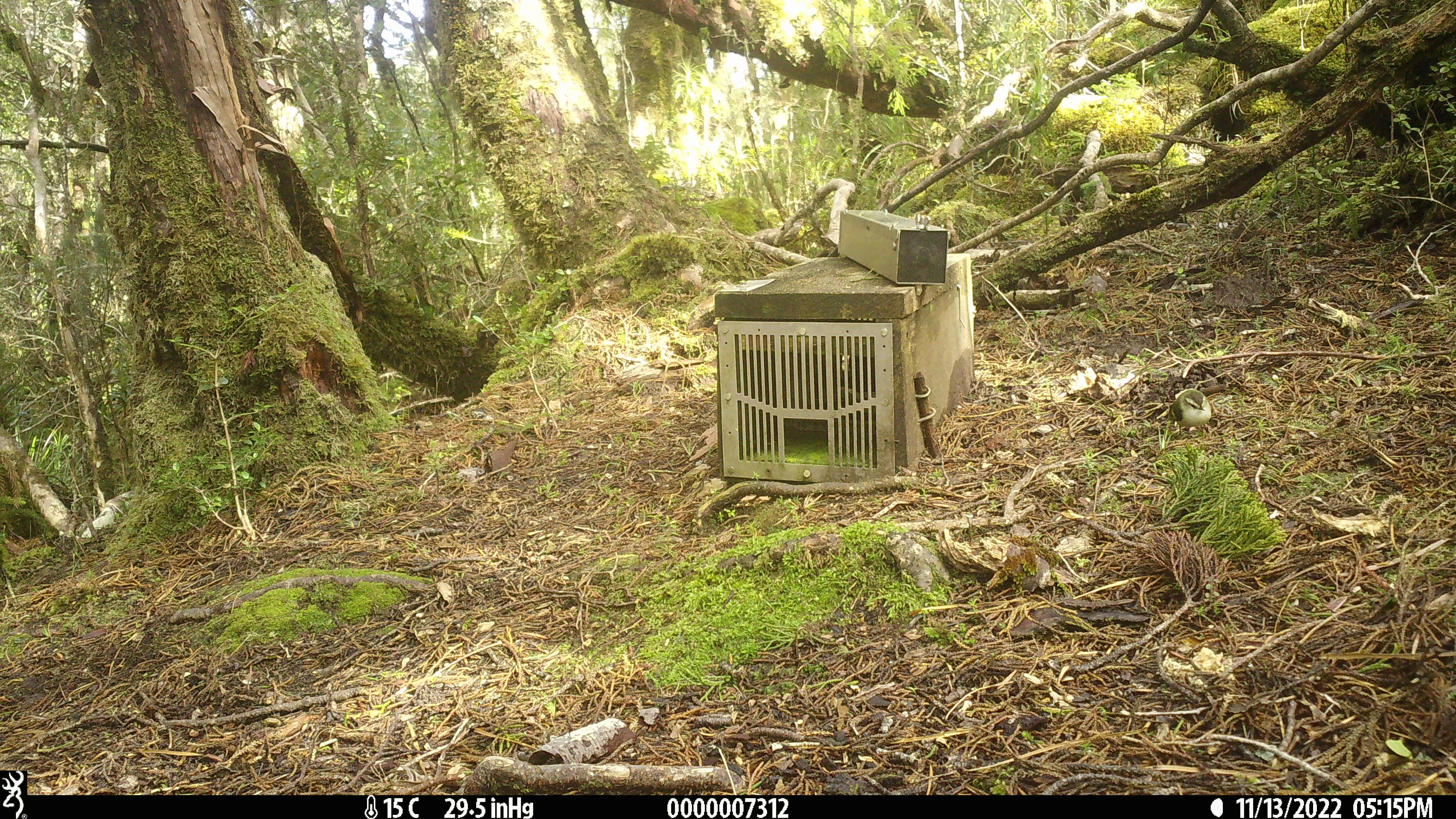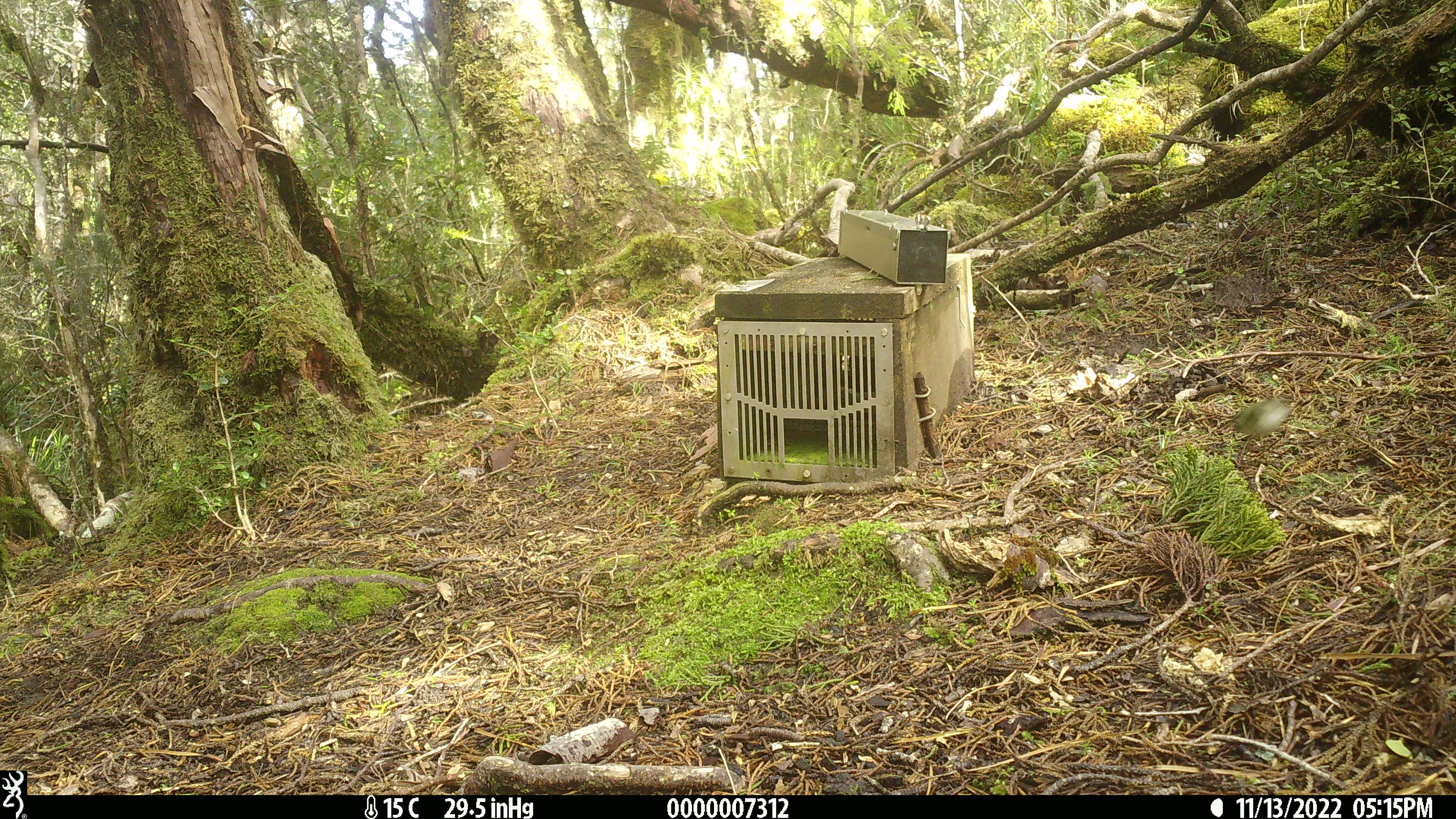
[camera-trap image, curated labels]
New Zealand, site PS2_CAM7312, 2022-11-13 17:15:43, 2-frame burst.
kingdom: Animalia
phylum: Chordata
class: Aves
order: Passeriformes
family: Acanthisittidae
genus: Acanthisitta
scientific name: Acanthisitta chloris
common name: rifleman